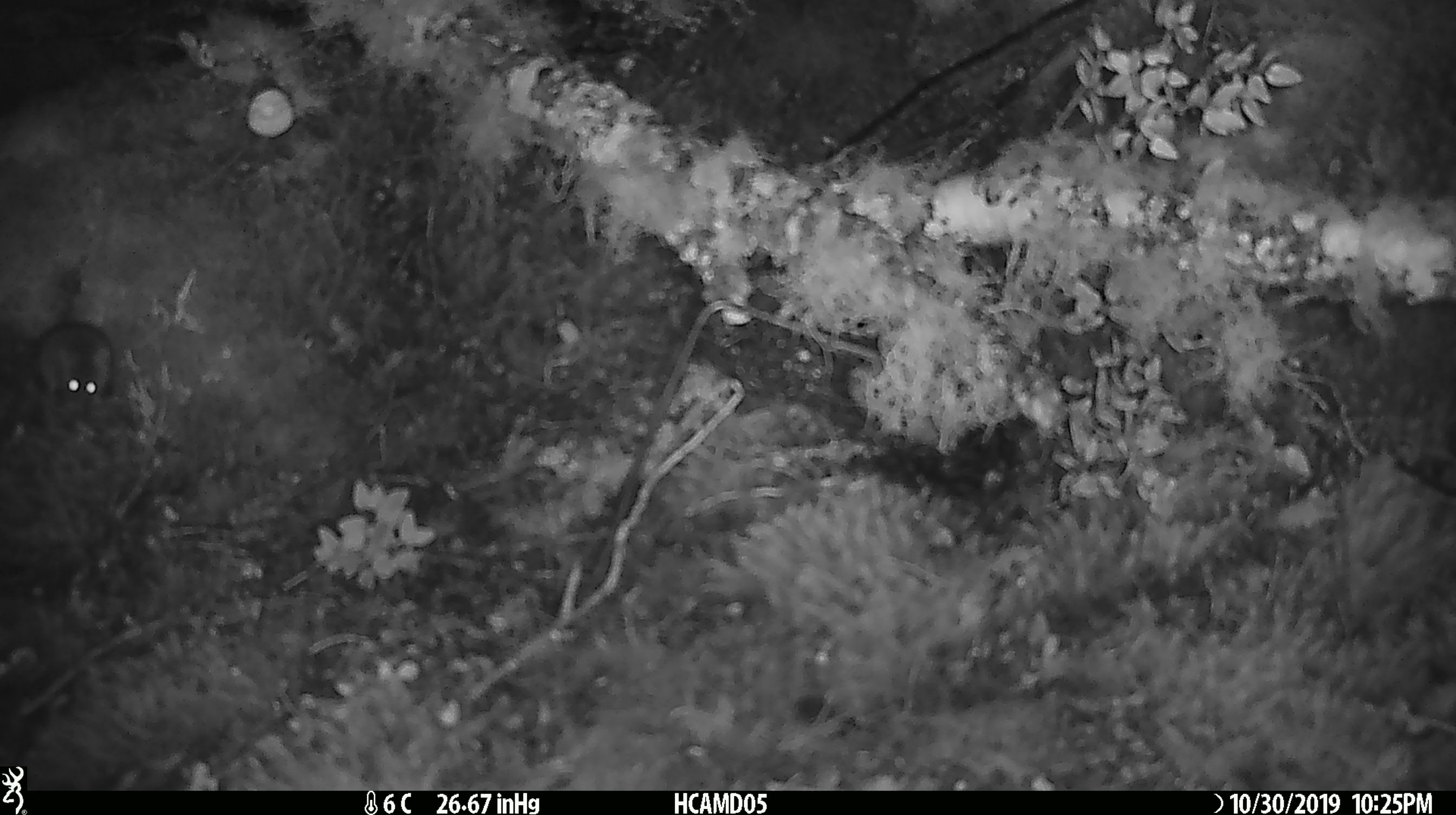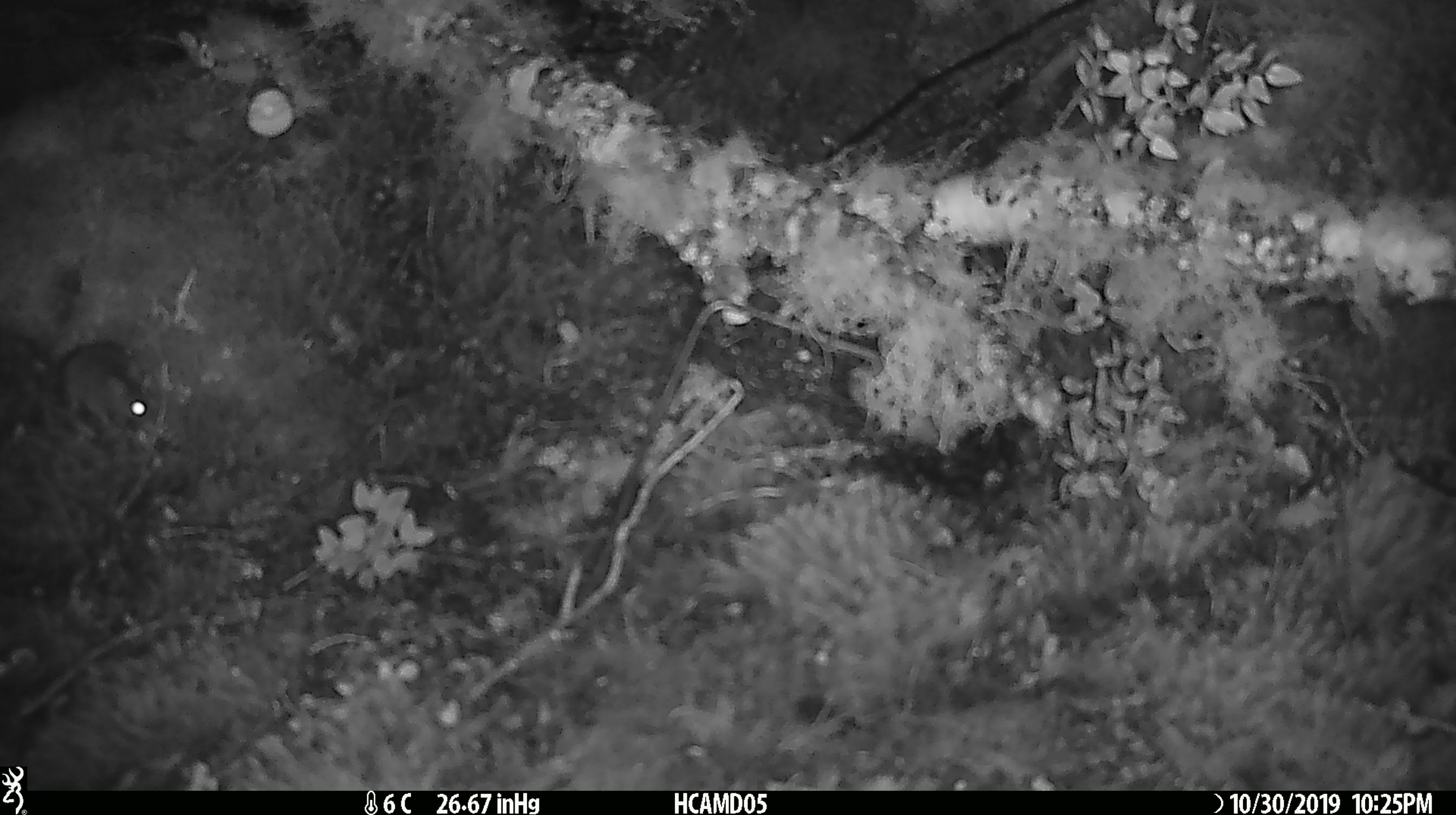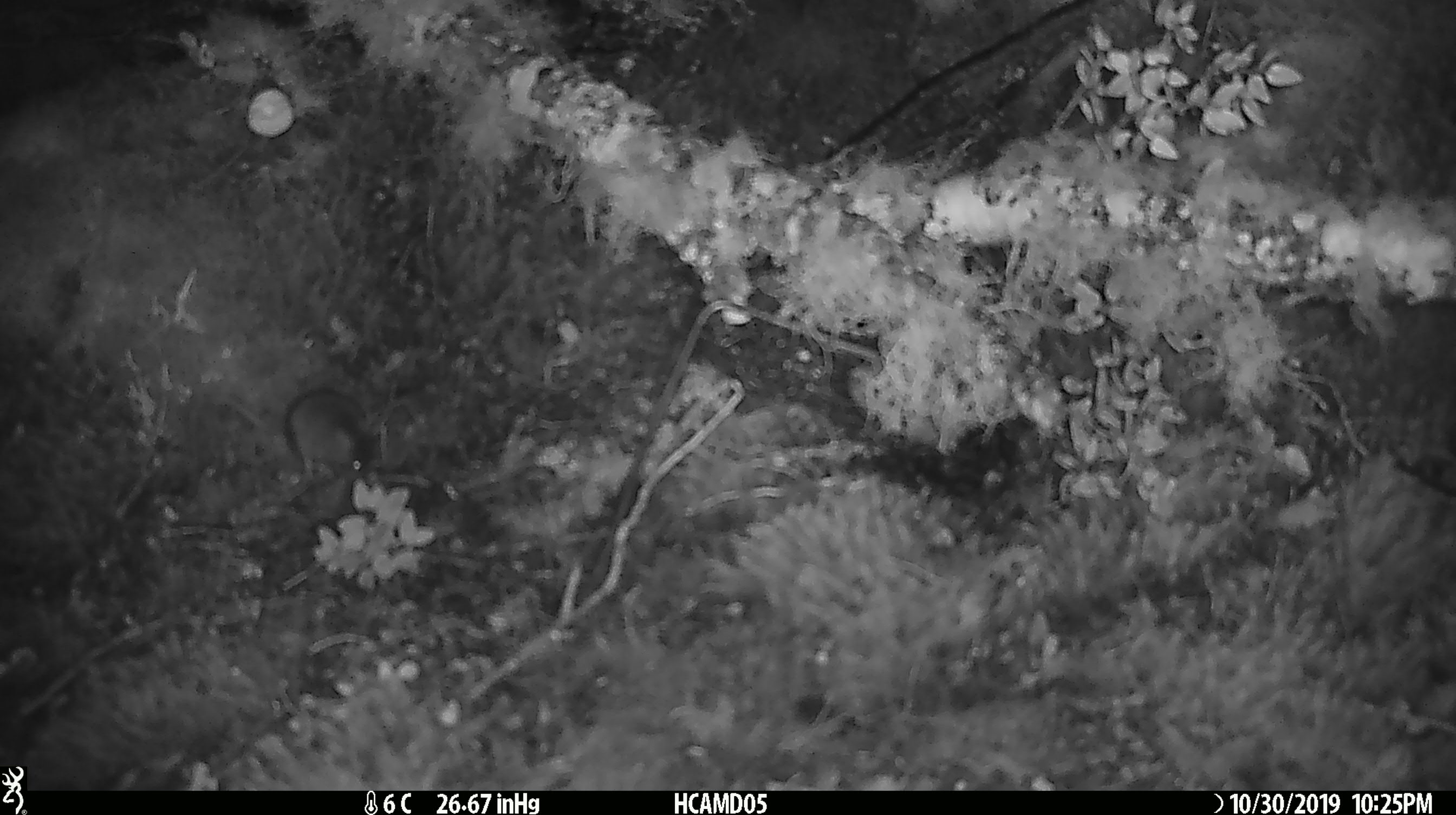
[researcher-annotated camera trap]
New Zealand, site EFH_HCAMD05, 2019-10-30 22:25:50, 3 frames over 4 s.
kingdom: Animalia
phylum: Chordata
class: Mammalia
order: Rodentia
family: Muridae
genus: Mus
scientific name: Mus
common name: mouse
Mouse (Mus).